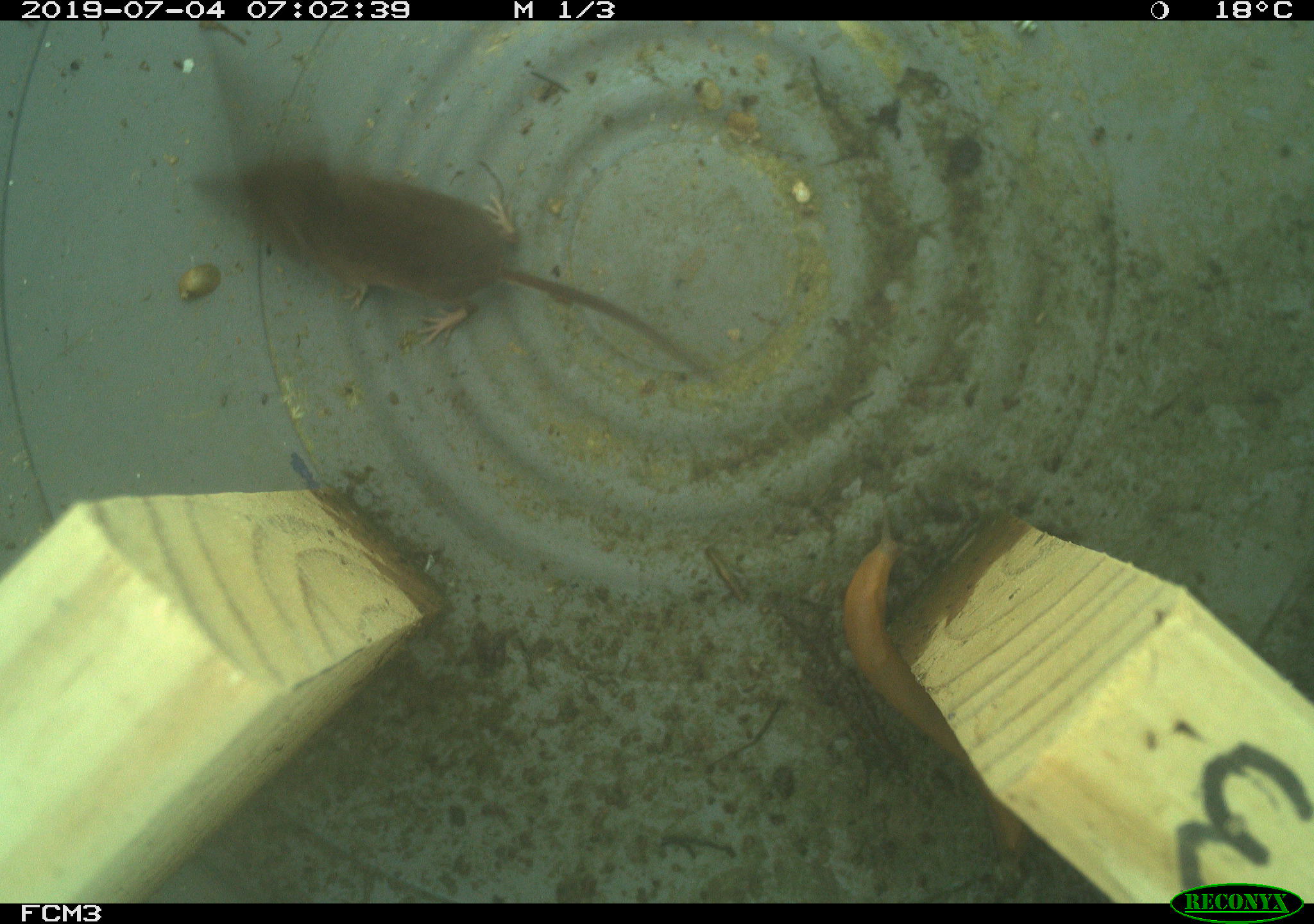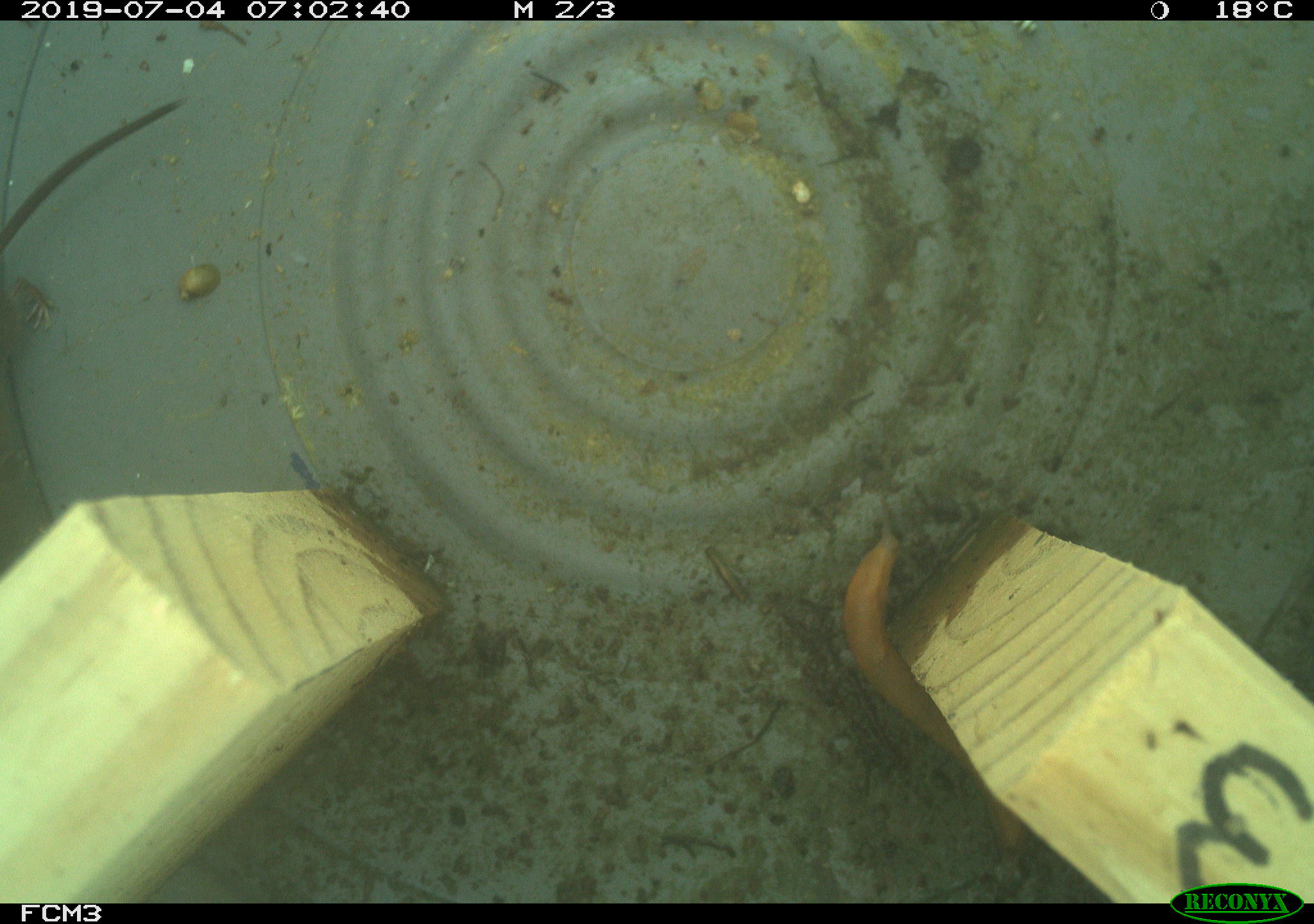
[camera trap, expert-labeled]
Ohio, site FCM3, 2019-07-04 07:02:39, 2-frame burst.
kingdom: Animalia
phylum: Chordata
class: Mammalia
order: Eulipotyphla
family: Soricidae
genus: Sorex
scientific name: Sorex cinereus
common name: masked shrew